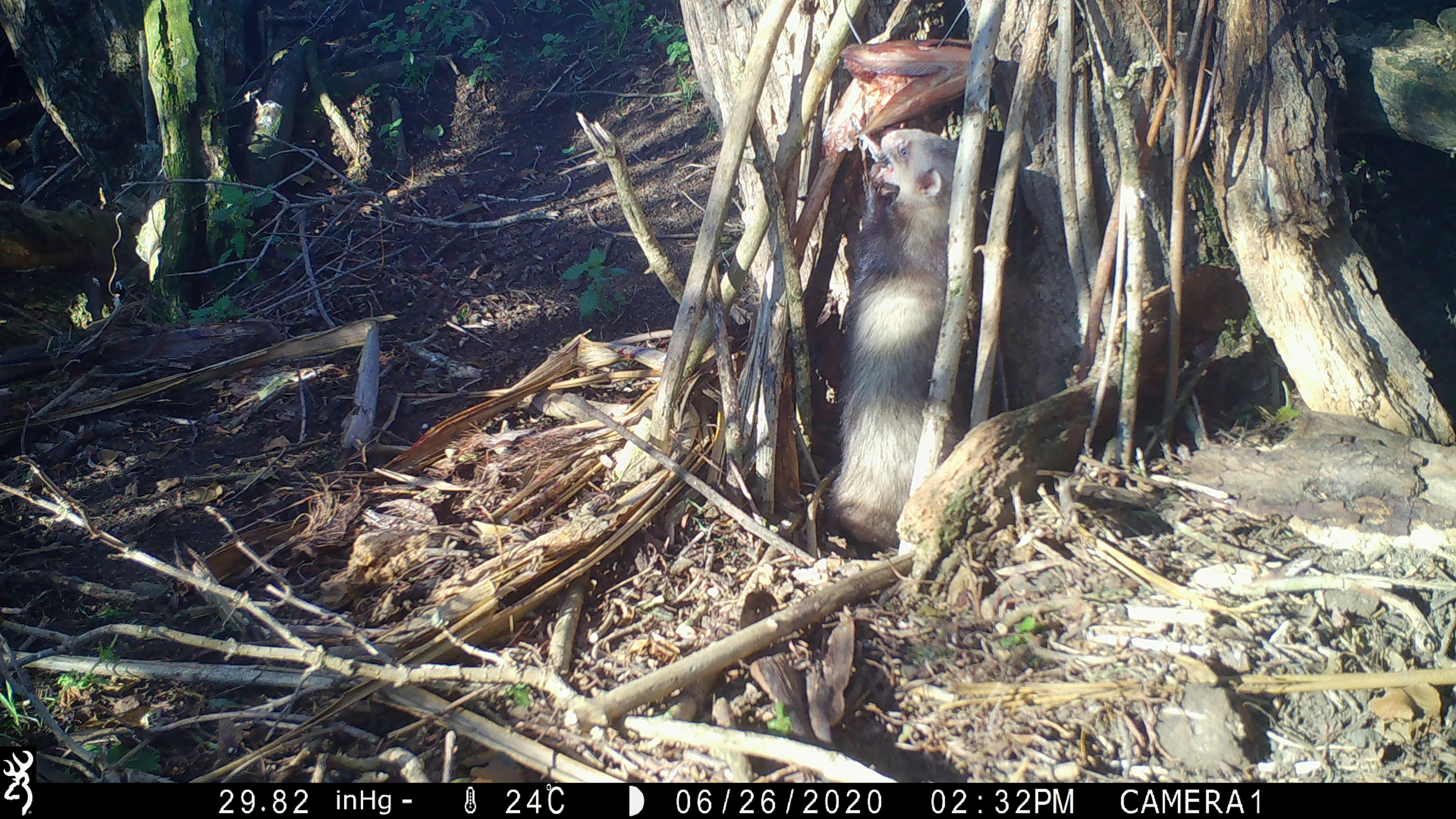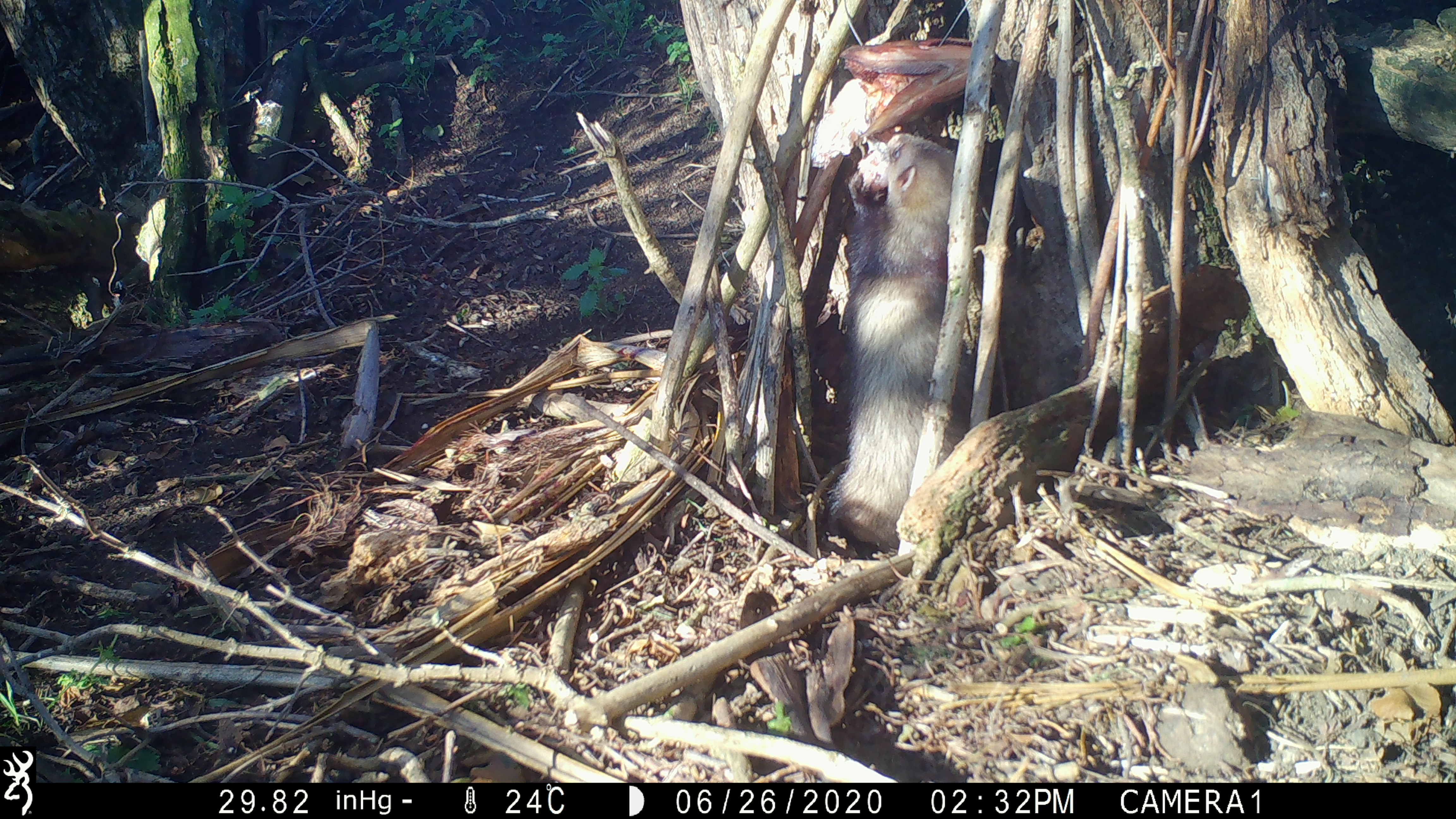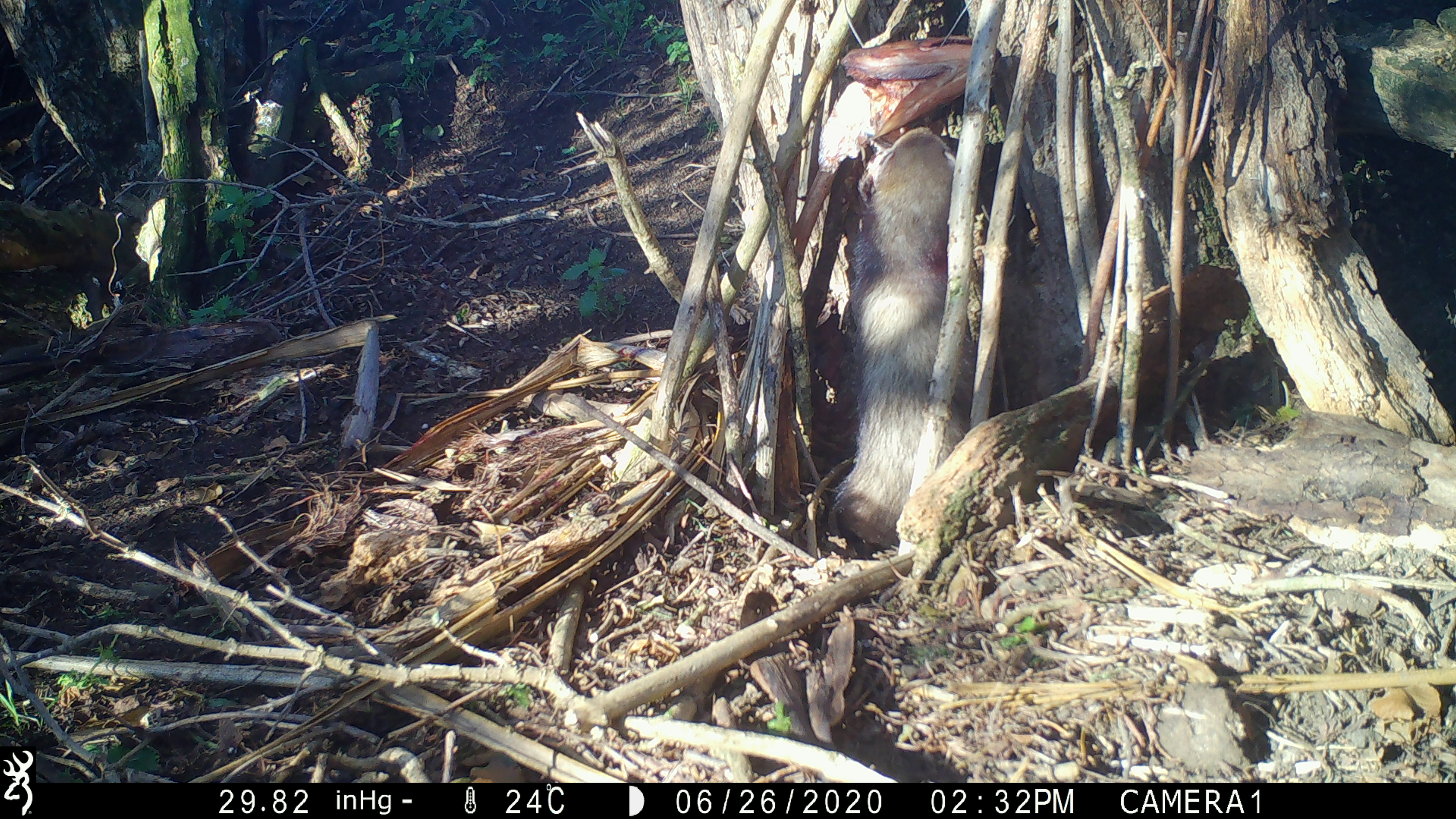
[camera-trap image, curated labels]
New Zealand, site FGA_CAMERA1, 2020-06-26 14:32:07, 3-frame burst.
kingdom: Animalia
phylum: Chordata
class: Mammalia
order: Carnivora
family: Mustelidae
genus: Mustela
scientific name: Mustela furo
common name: ferret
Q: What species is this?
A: Ferret (Mustela furo).